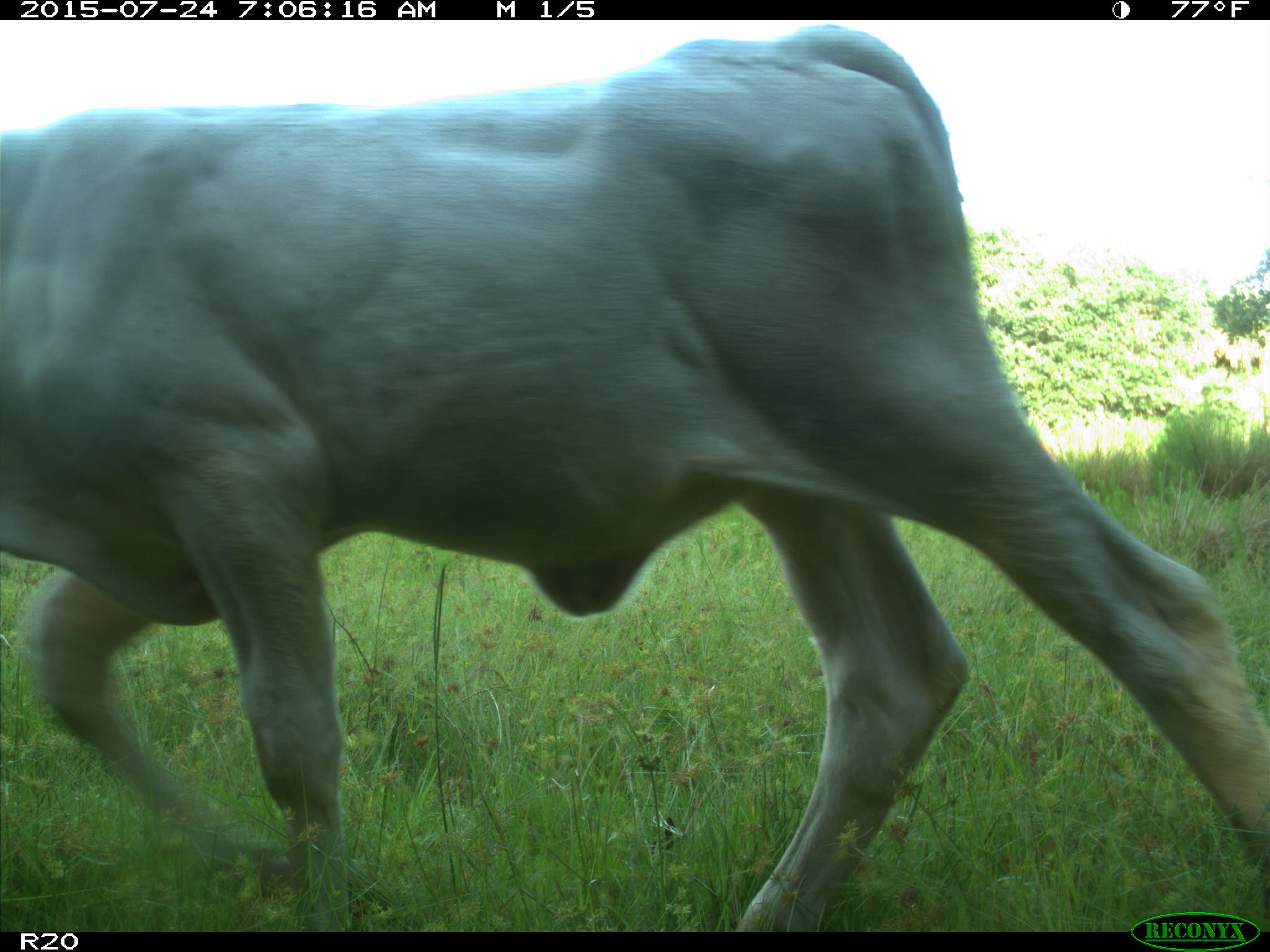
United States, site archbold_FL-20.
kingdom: Animalia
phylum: Chordata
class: Mammalia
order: Artiodactyla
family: Bovidae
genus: Bos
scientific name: Bos taurus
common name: domestic cow